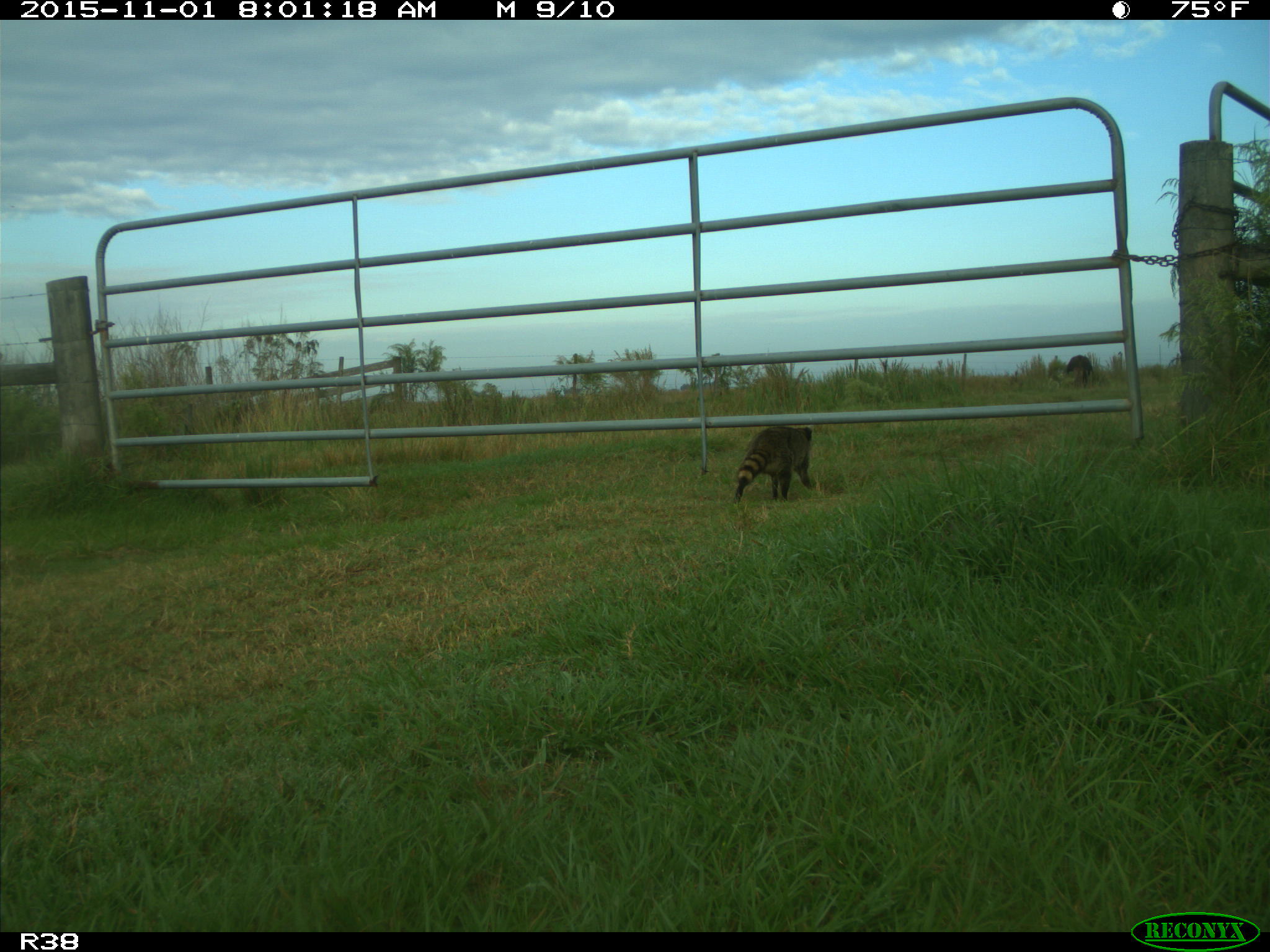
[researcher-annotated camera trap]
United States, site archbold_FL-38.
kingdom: Animalia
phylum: Chordata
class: Mammalia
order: Carnivora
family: Procyonidae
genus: Procyon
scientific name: Procyon lotor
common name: common raccoon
Procyon lotor (common raccoon).